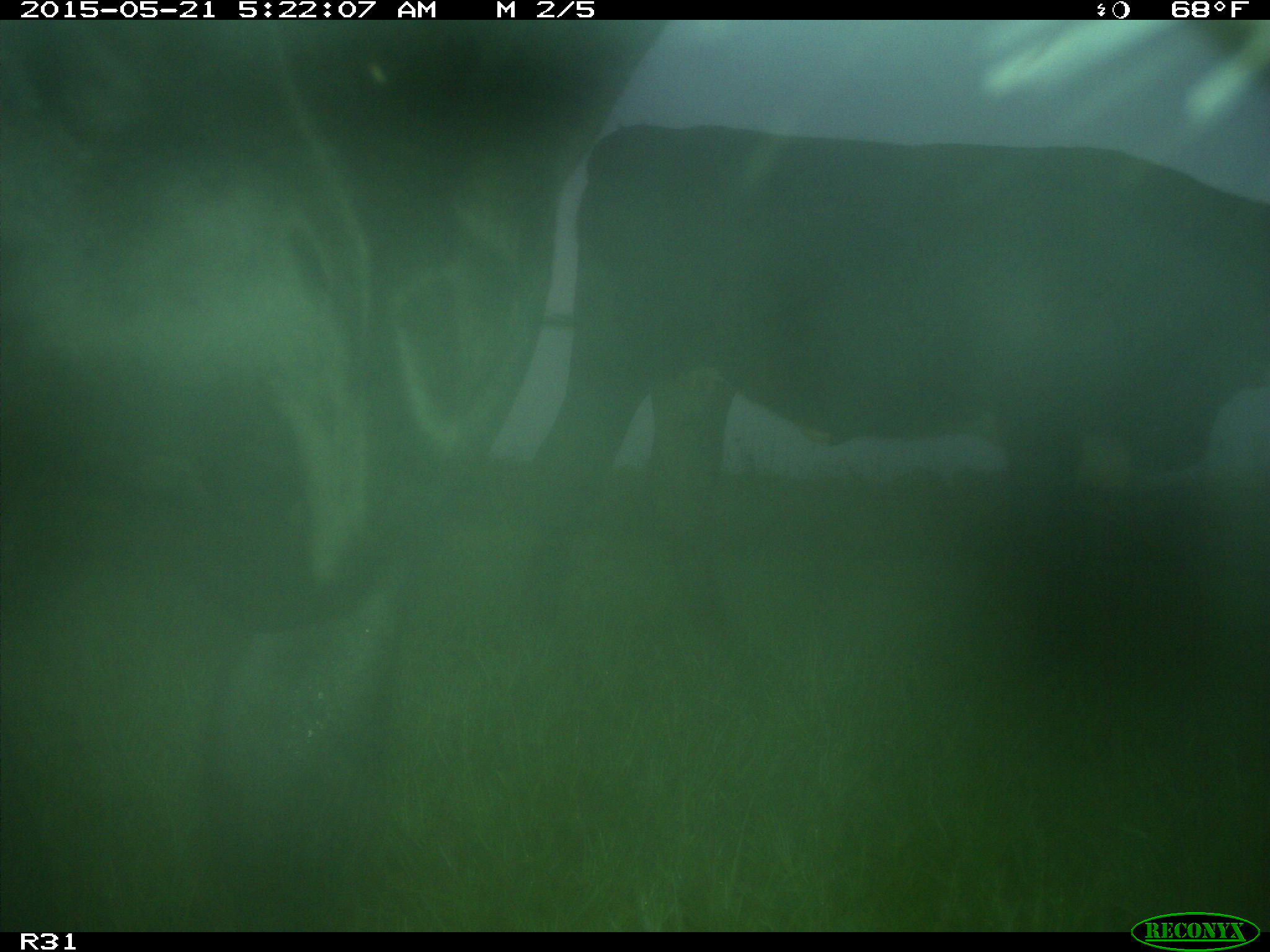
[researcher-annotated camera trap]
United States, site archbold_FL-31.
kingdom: Animalia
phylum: Chordata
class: Mammalia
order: Artiodactyla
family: Bovidae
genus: Bos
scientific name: Bos taurus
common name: domestic cow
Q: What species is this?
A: Bos taurus (domestic cow).